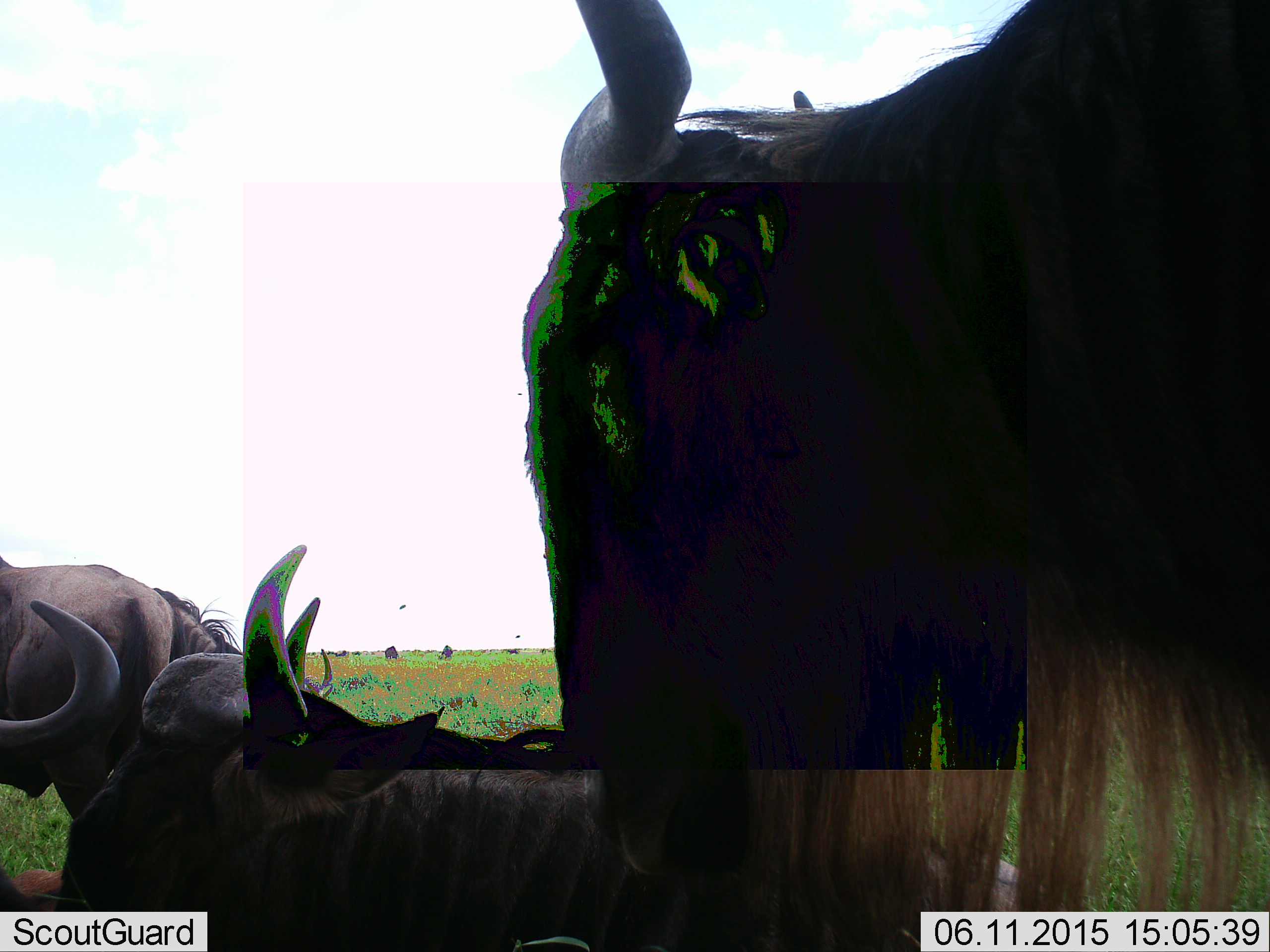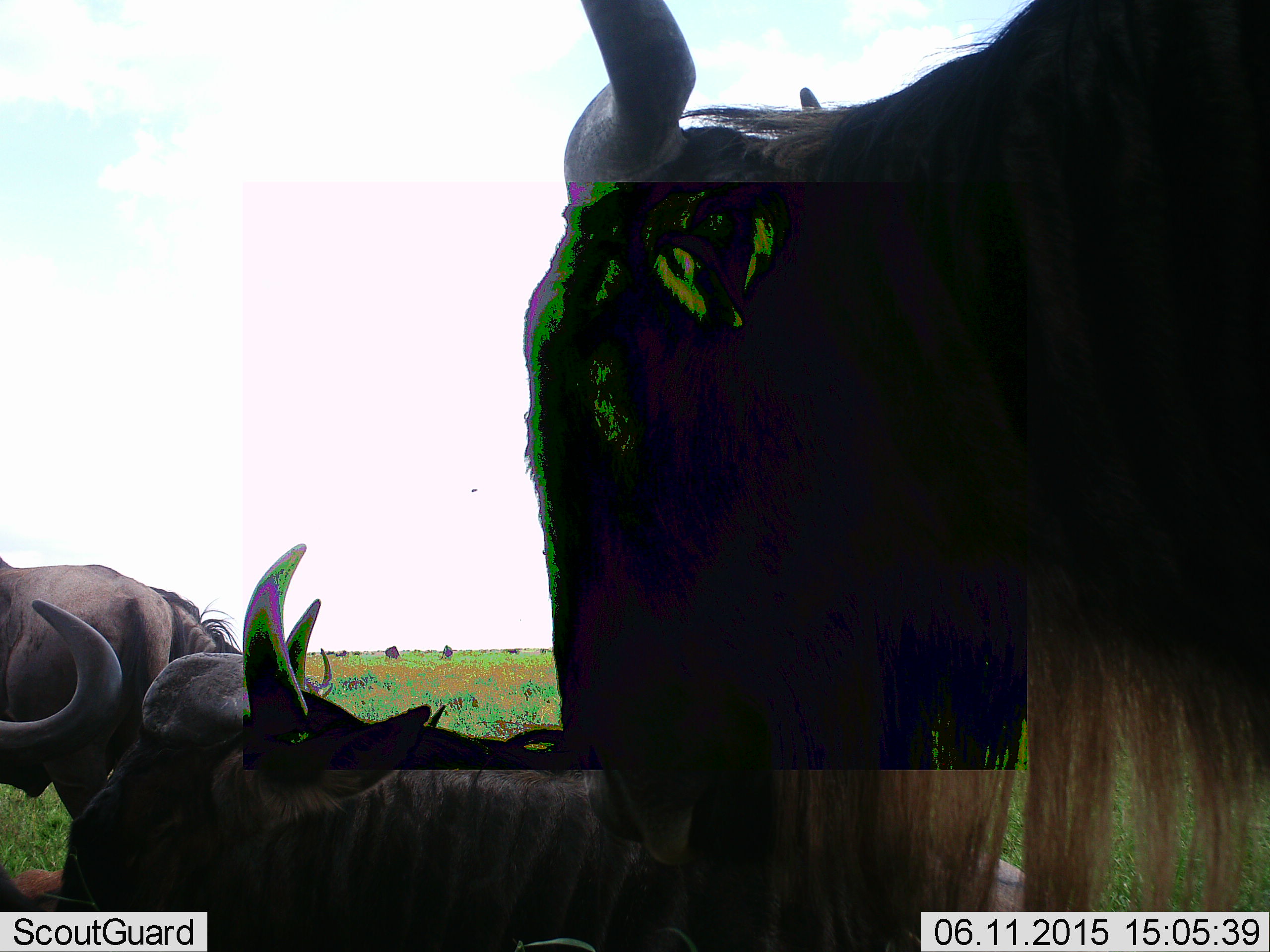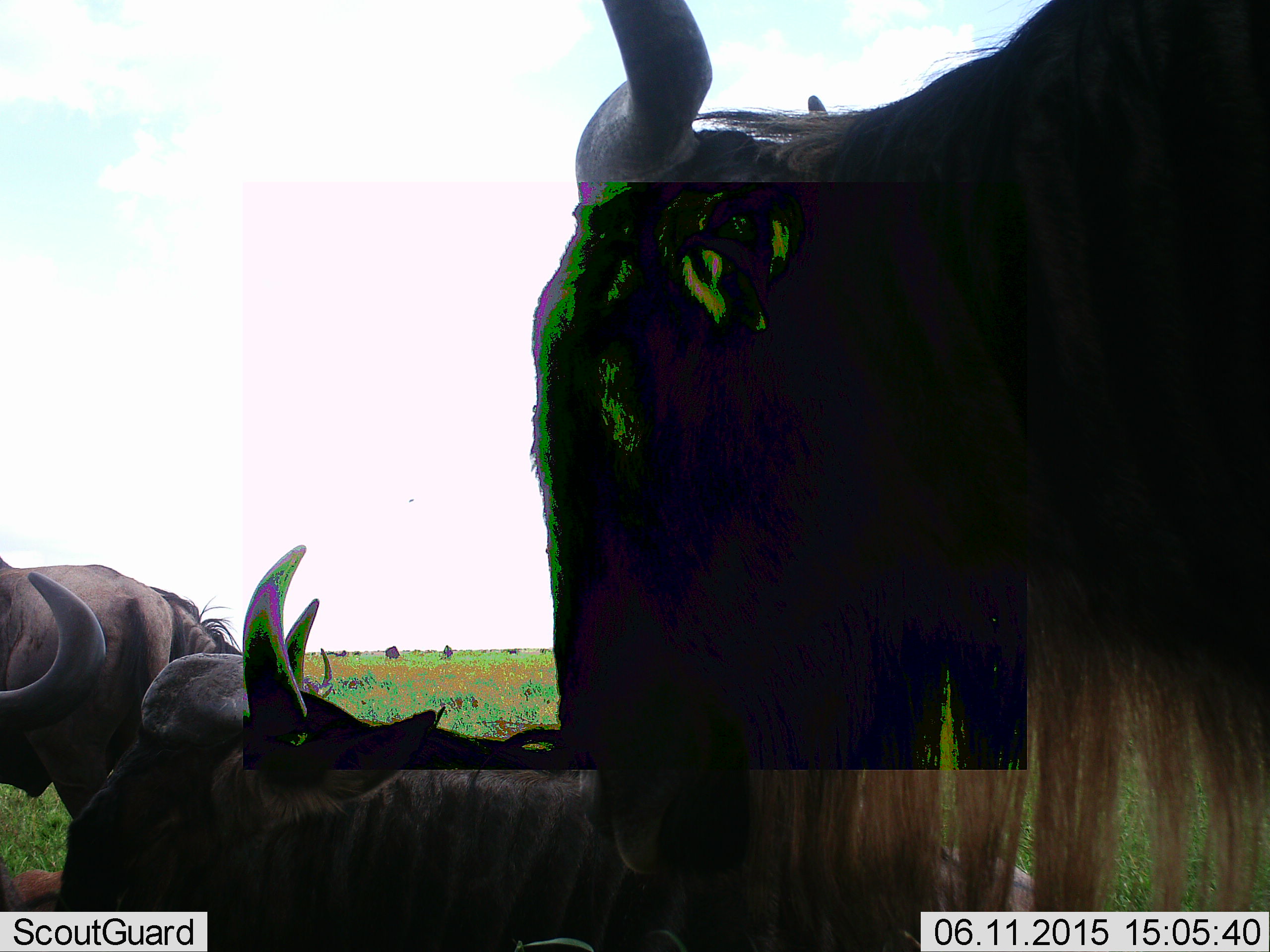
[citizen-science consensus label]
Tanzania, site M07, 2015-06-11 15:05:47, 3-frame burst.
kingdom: Animalia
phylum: Chordata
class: Mammalia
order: Artiodactyla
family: Bovidae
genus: Connochaetes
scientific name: Connochaetes taurinus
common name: blue wildebeest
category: wildebeest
Wildebeest (blue wildebeest) (Connochaetes taurinus), count 5. Behavior (volunteer vote fractions): standing 91%, resting 73%, moving 0%, interacting 0%. Young present (vote fraction): 9%. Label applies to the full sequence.